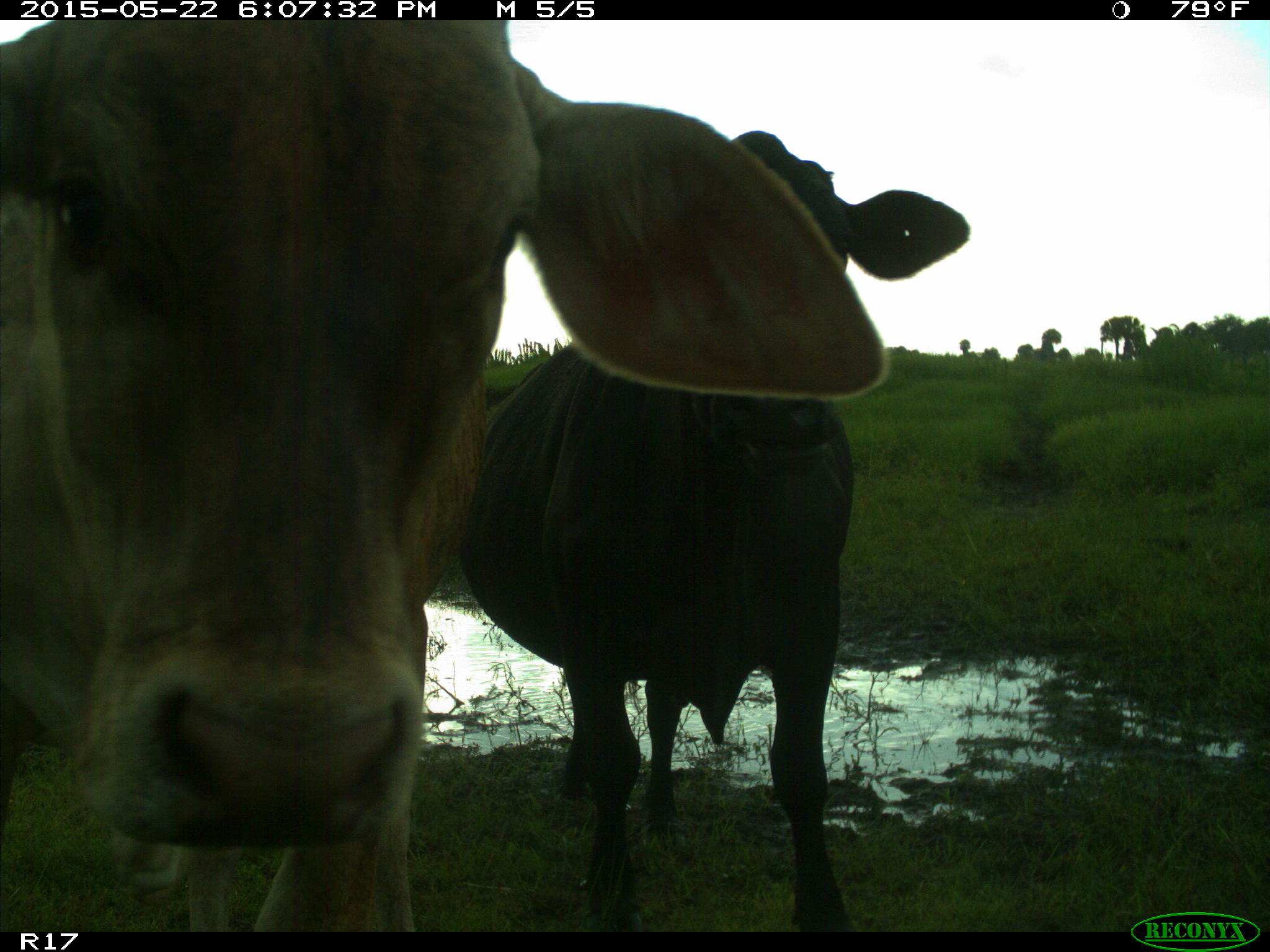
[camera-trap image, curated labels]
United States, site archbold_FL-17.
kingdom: Animalia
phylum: Chordata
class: Mammalia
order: Artiodactyla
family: Bovidae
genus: Bos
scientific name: Bos taurus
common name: domestic cow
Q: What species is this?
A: Bos taurus (domestic cow).